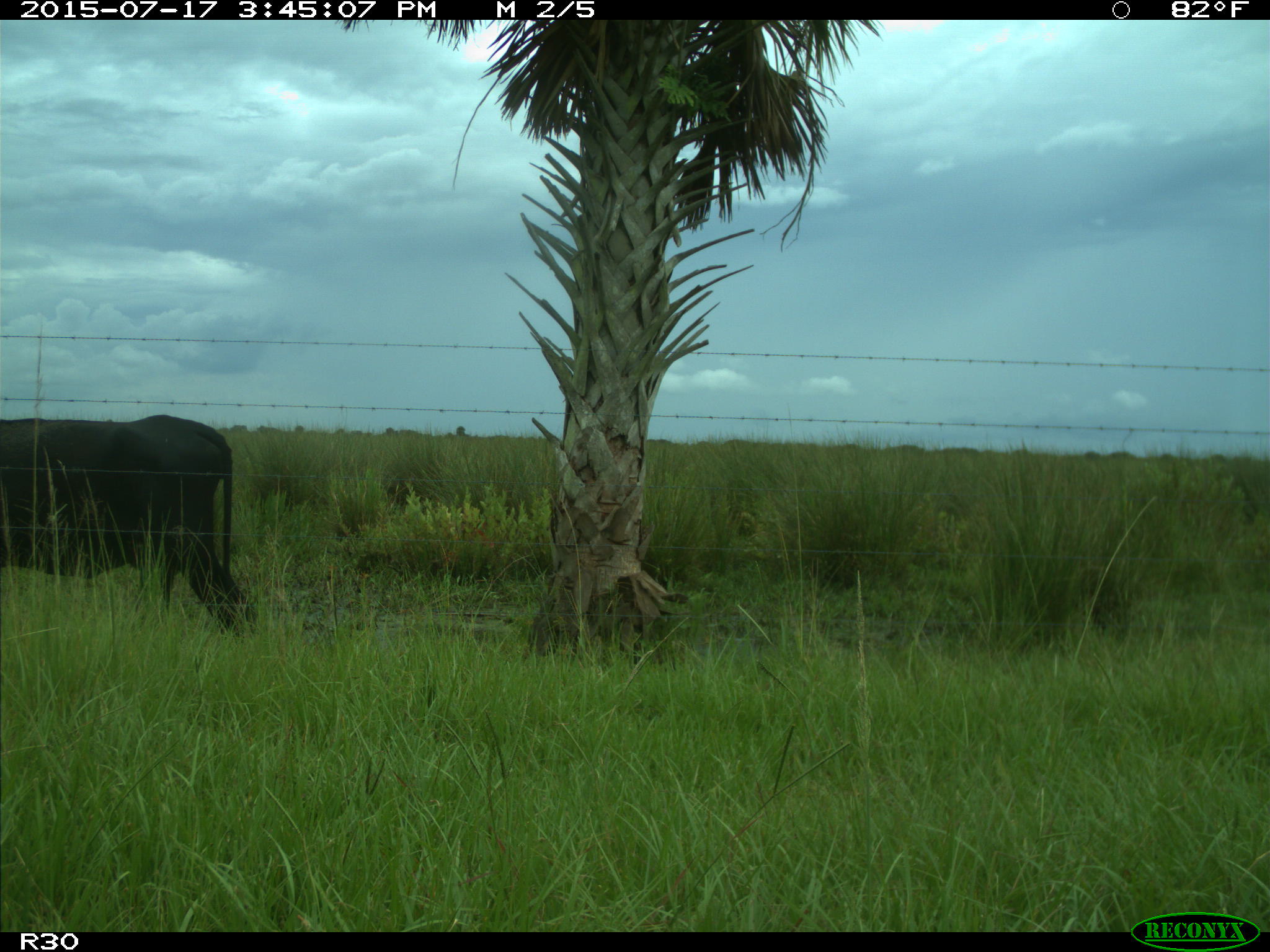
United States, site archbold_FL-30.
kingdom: Animalia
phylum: Chordata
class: Mammalia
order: Artiodactyla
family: Bovidae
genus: Bos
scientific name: Bos taurus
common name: domestic cow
Bos taurus (domestic cow).